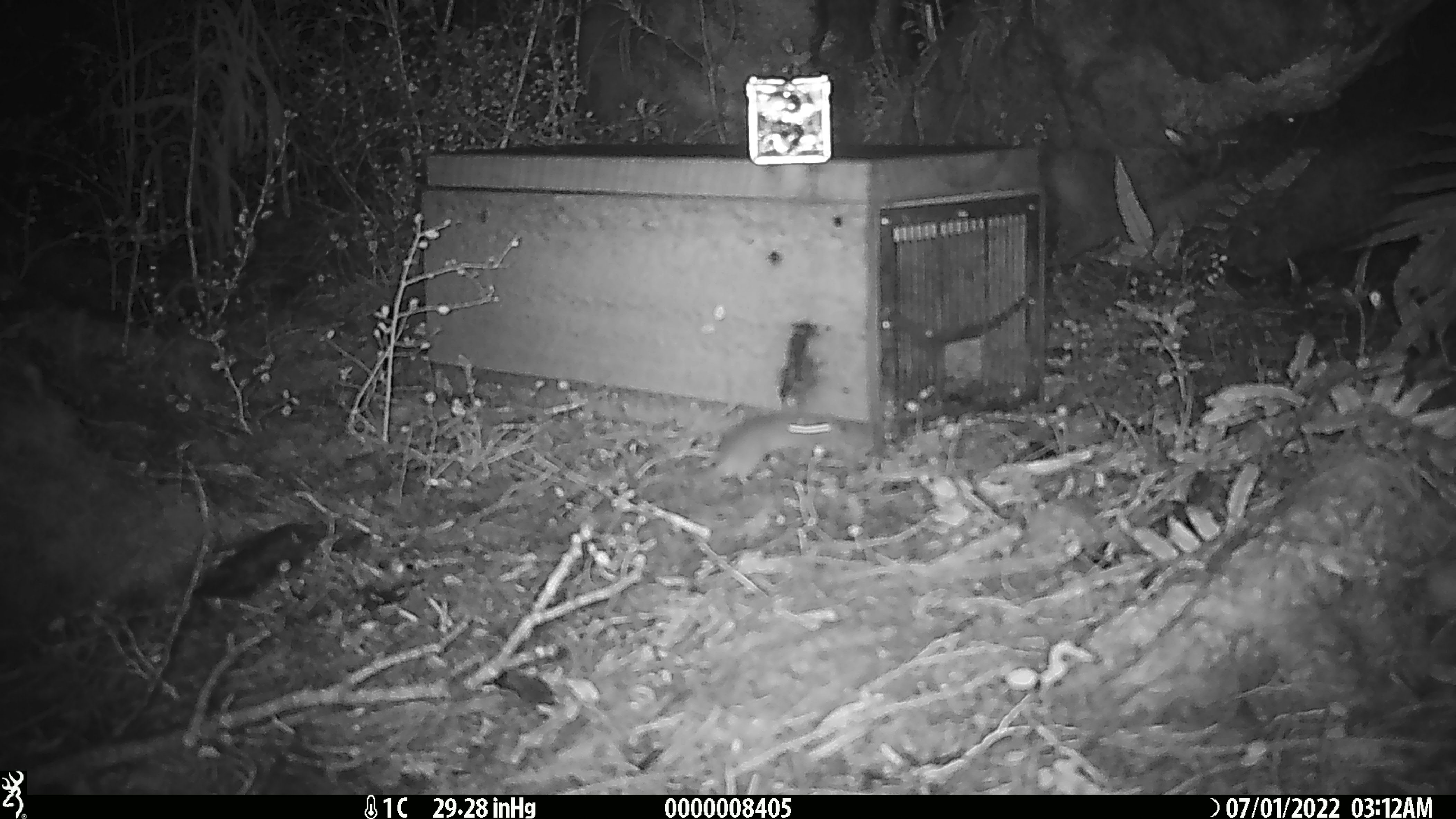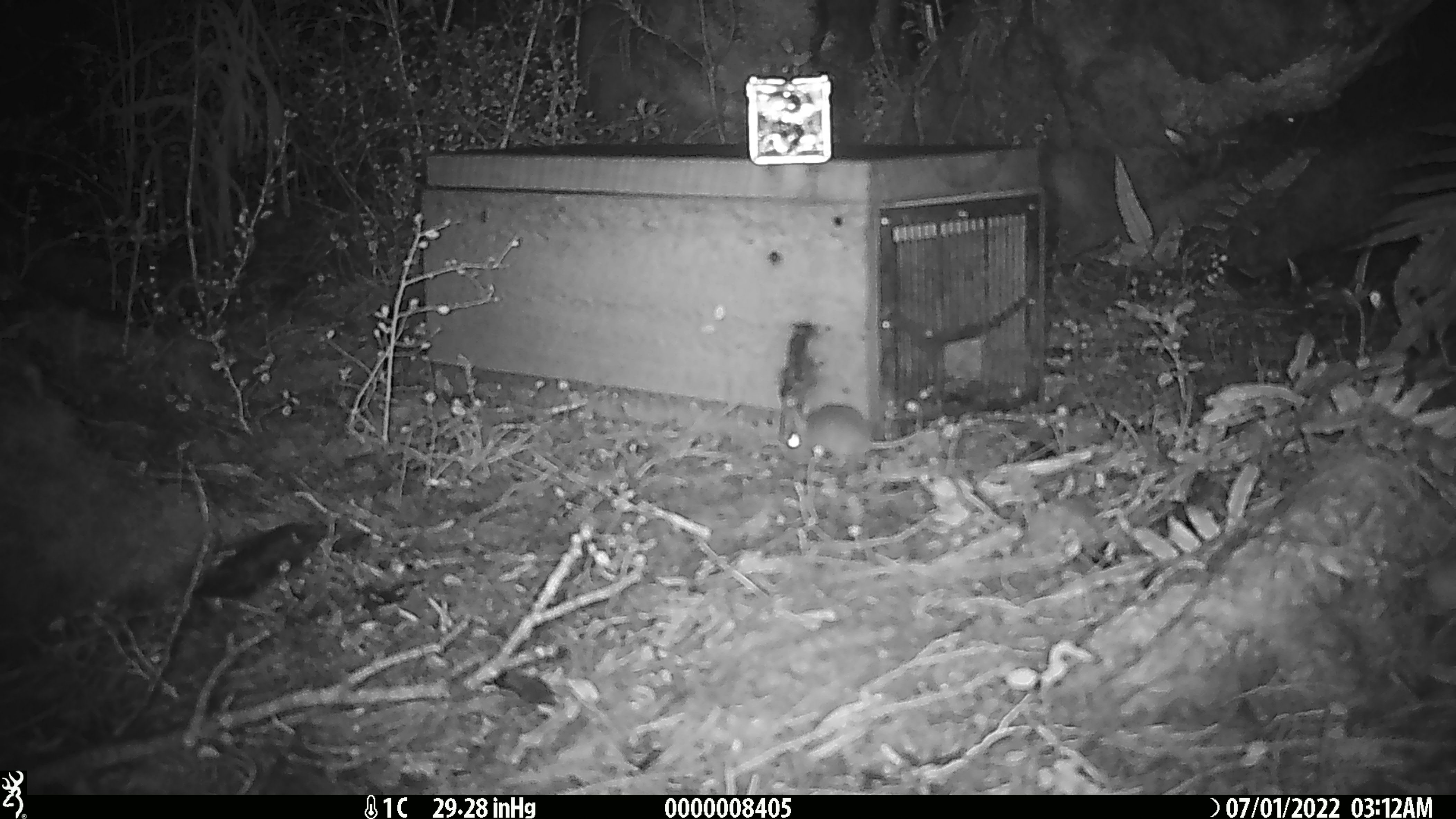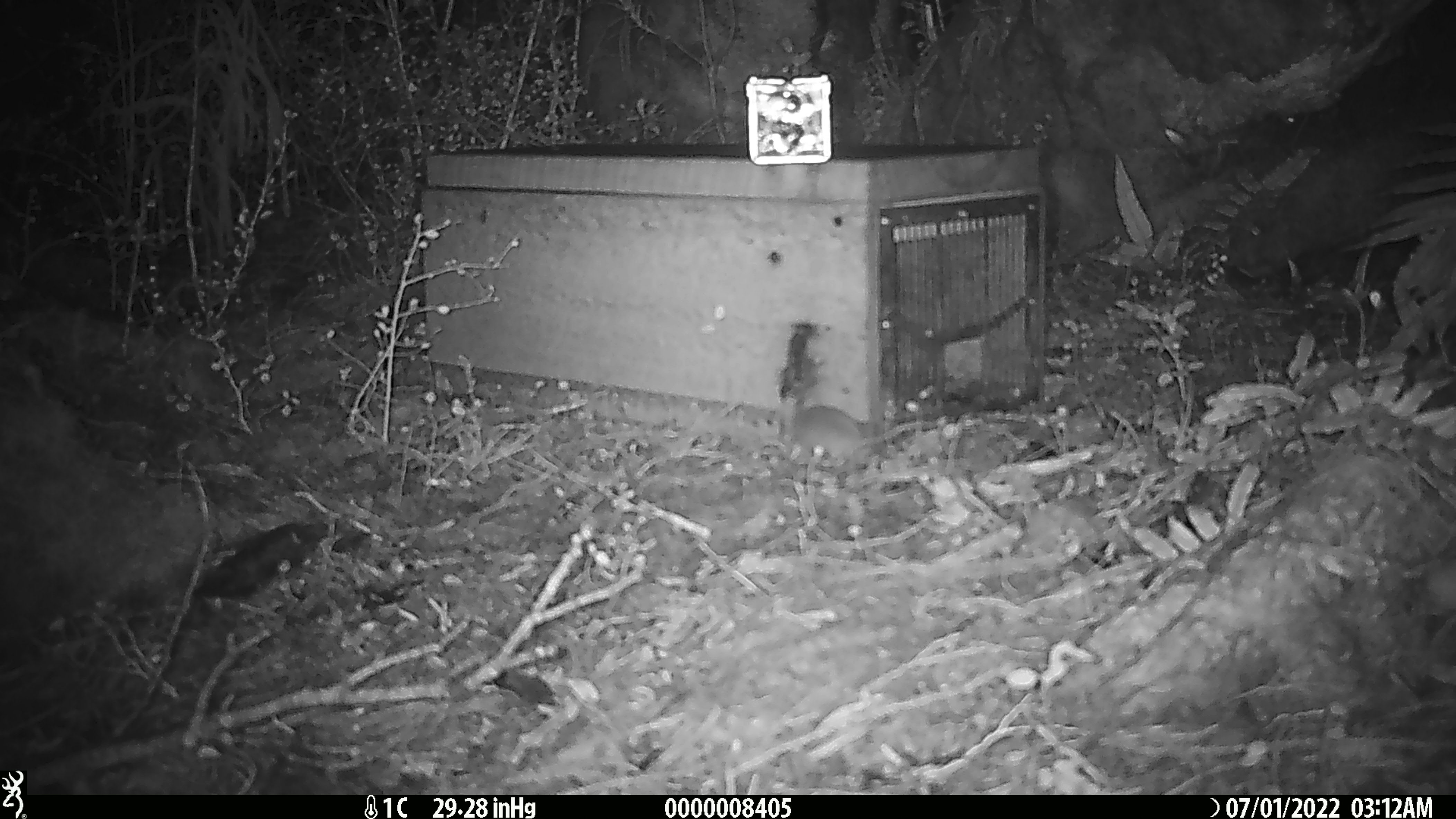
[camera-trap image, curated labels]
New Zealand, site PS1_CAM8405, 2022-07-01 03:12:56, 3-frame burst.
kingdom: Animalia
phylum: Chordata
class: Mammalia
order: Rodentia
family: Muridae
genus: Mus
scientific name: Mus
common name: mouse